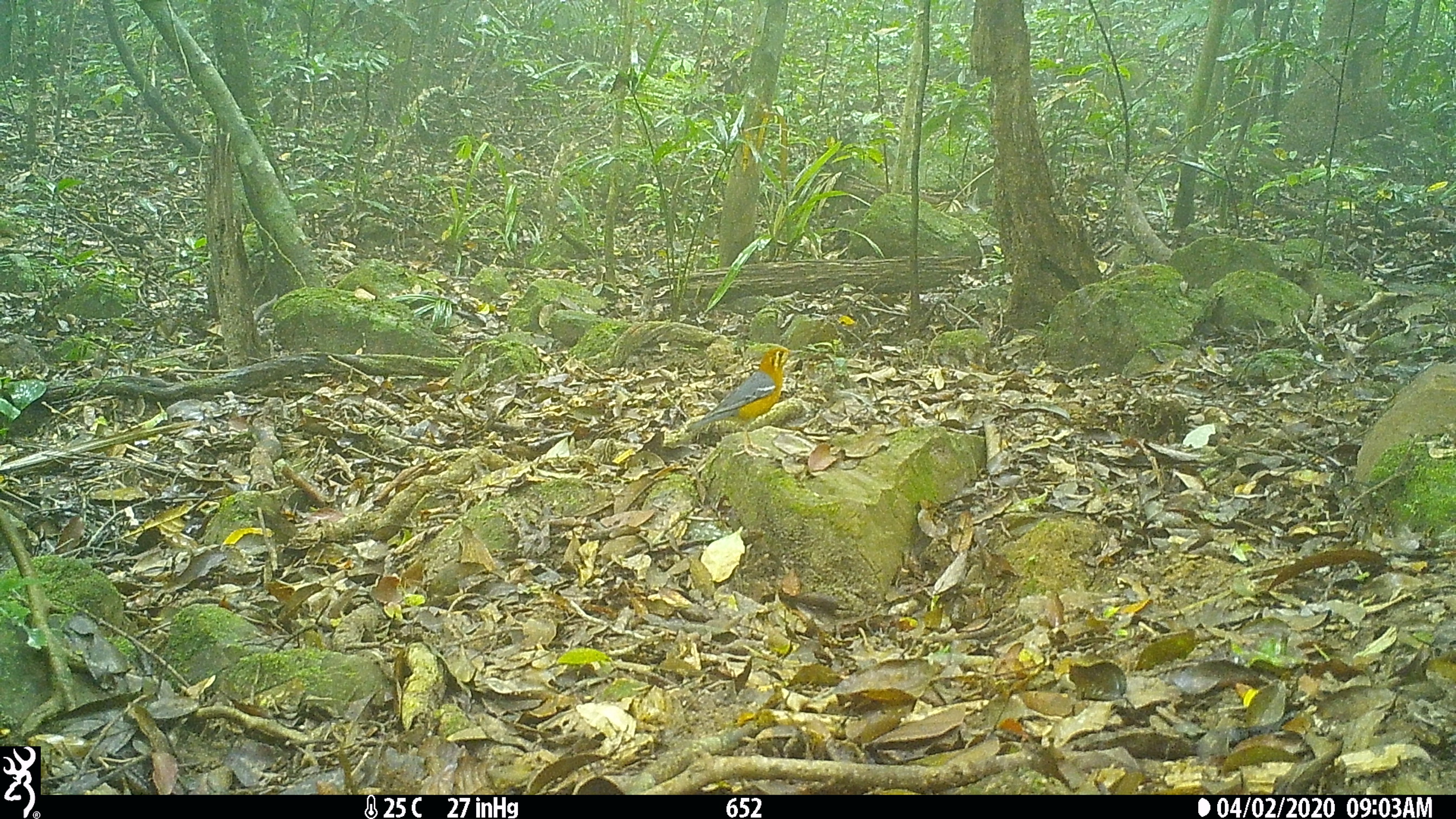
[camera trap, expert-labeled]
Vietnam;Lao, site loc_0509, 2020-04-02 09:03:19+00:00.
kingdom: Animalia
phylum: Chordata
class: Aves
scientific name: Aves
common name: bird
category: unidentified bird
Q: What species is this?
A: Unidentified bird (bird) (Aves).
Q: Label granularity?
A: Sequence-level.